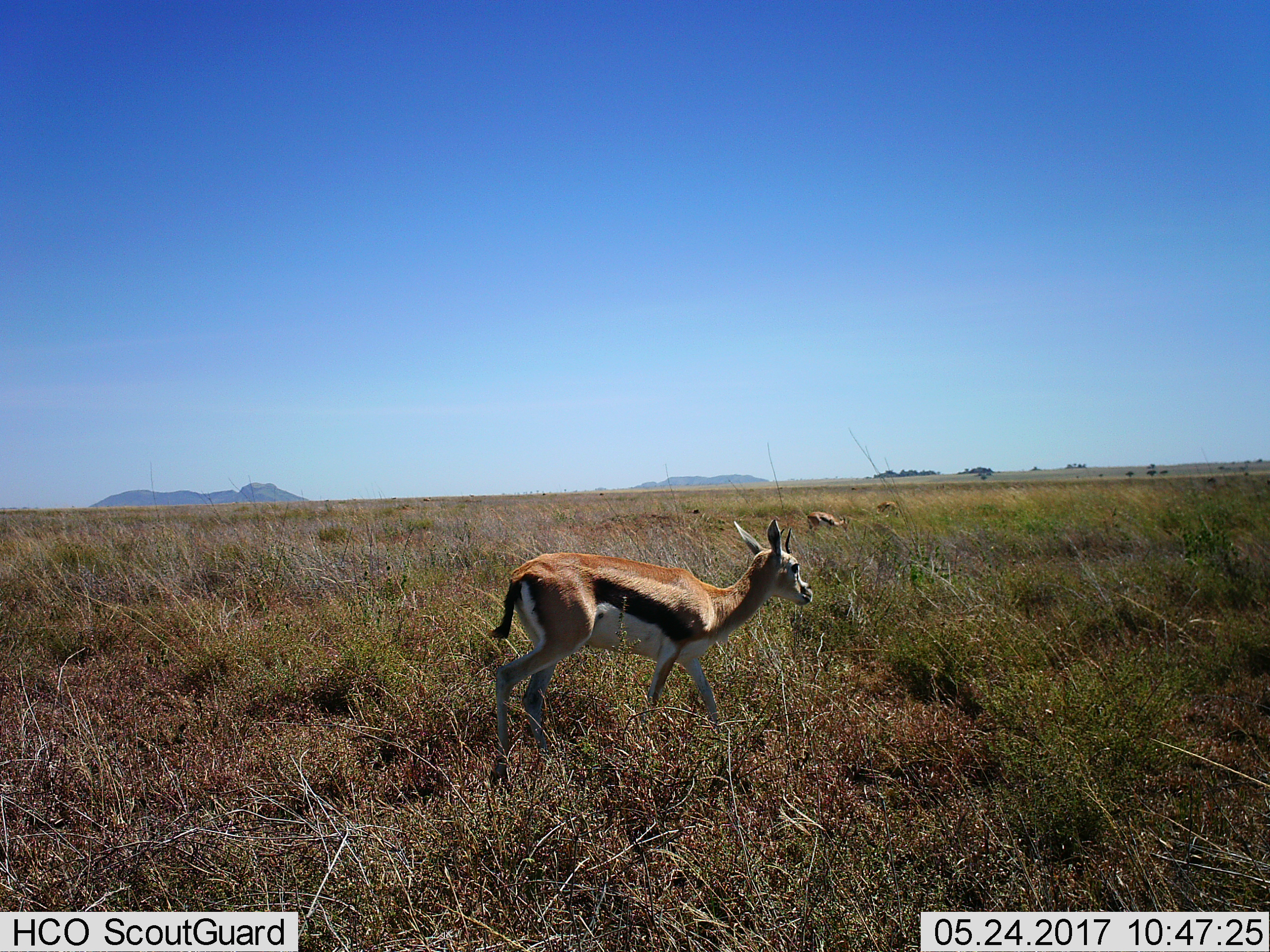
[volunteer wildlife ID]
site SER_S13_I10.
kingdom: Animalia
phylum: Chordata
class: Mammalia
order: Artiodactyla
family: Bovidae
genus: Eudorcas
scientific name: Eudorcas thomsonii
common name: thomson's gazelle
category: gazellethomsons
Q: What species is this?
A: Gazellethomsons (thomson's gazelle) (Eudorcas thomsonii).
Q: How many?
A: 3.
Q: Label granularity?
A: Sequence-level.